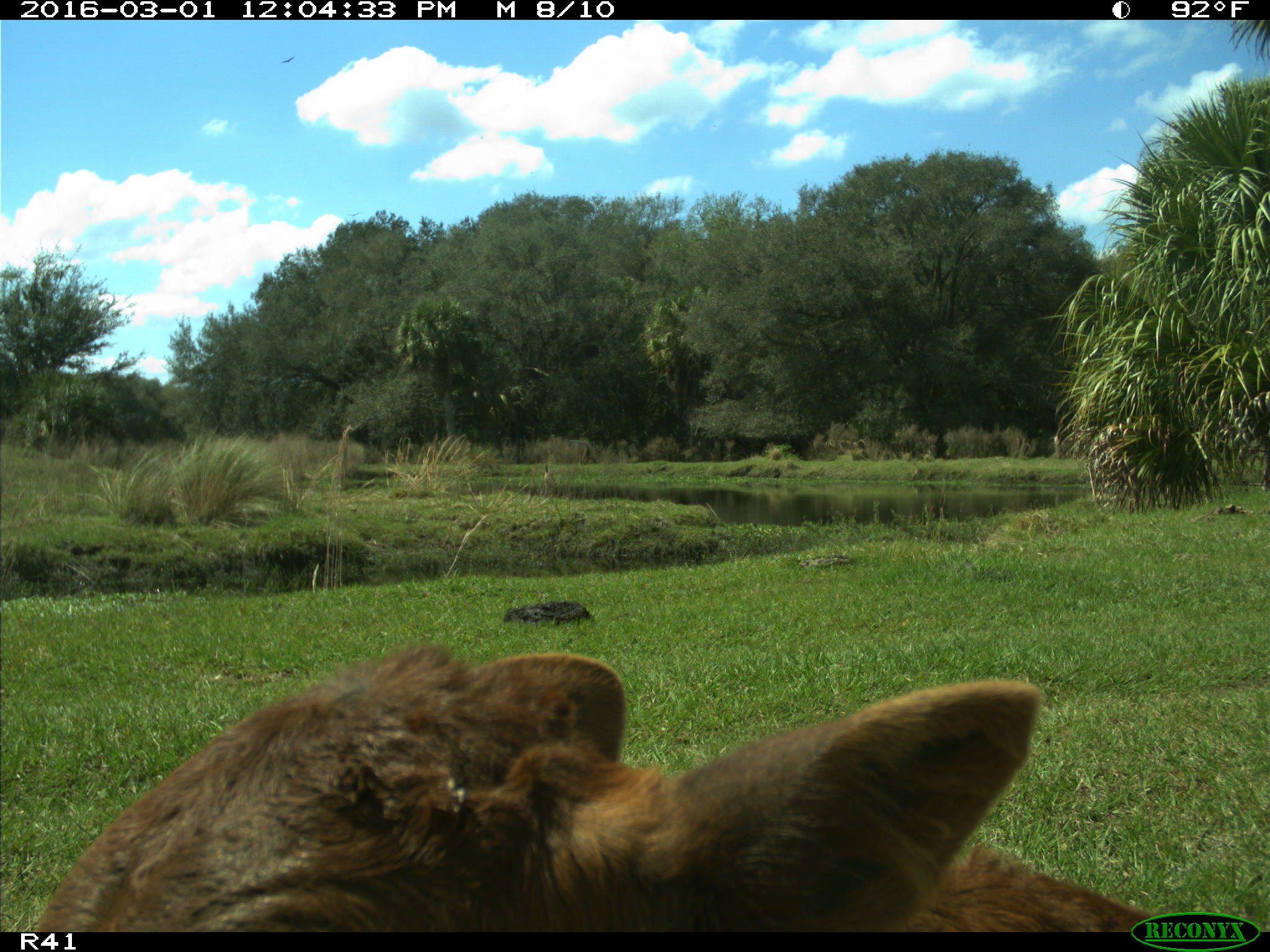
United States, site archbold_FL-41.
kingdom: Animalia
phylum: Chordata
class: Mammalia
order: Artiodactyla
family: Bovidae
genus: Bos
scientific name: Bos taurus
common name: domestic cow